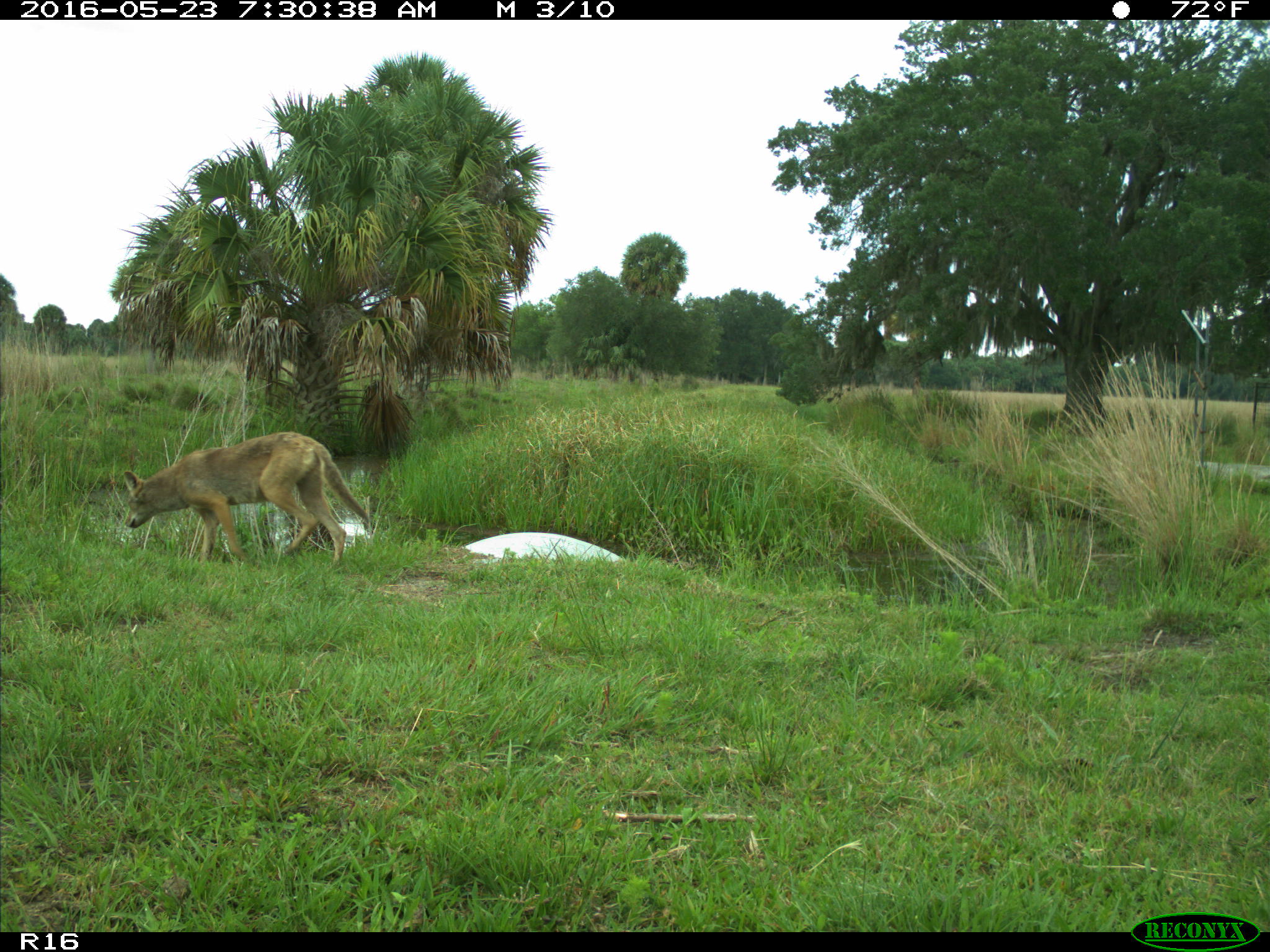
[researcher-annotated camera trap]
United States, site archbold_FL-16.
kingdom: Animalia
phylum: Chordata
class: Mammalia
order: Carnivora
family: Canidae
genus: Canis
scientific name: Canis latrans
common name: coyote